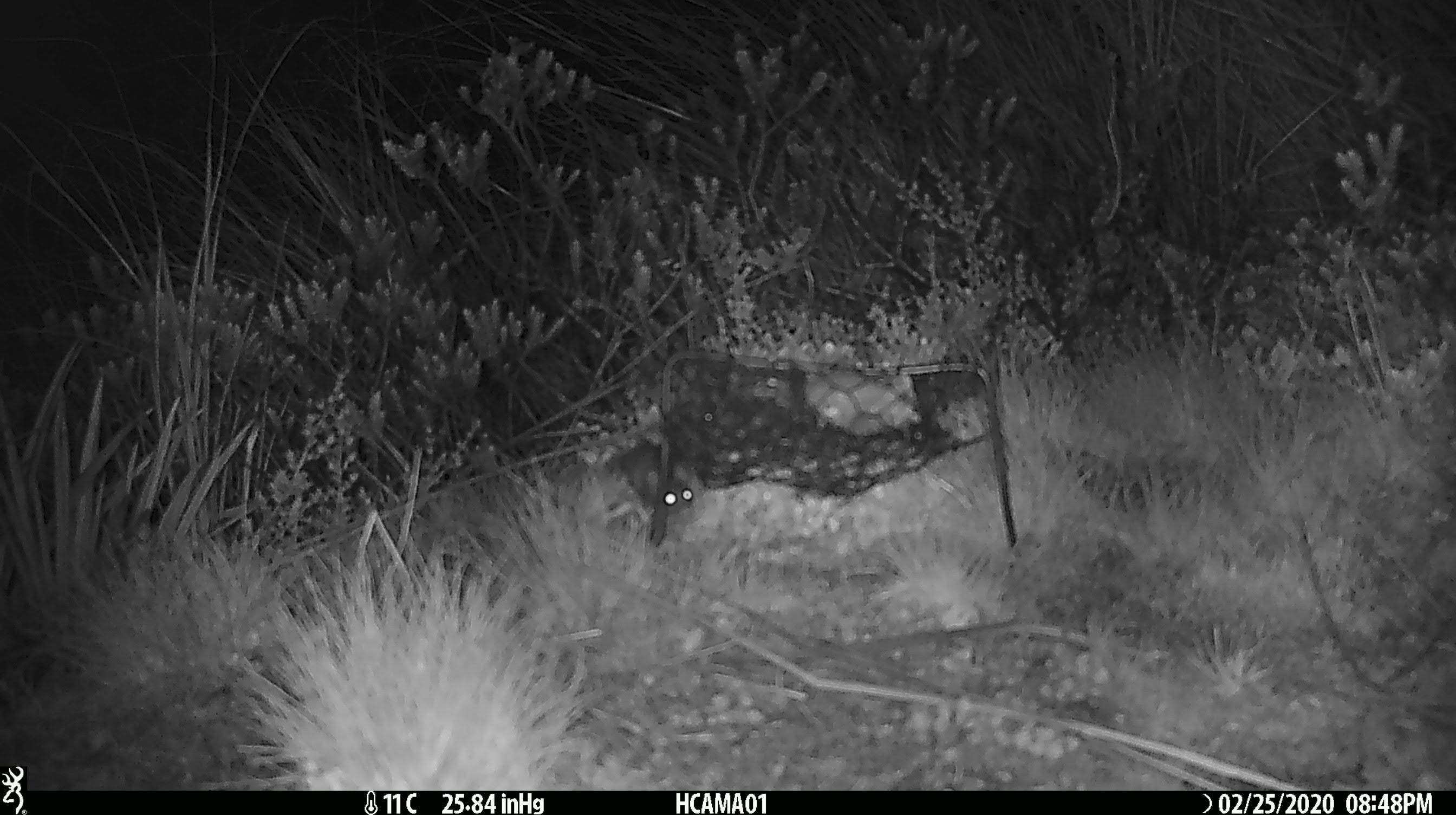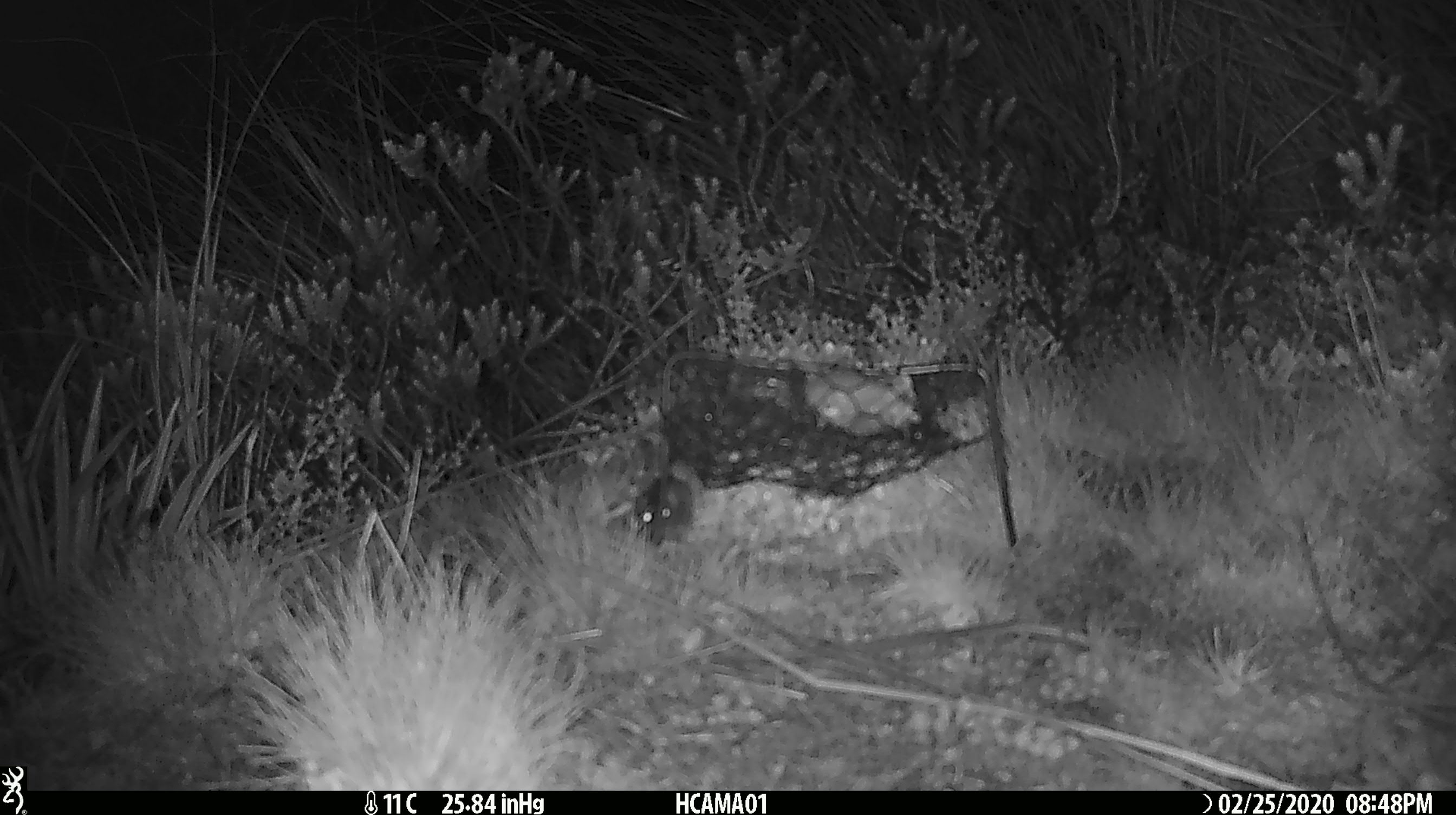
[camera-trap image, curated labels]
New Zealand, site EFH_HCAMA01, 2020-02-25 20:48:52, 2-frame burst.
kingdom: Animalia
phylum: Chordata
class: Mammalia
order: Rodentia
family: Muridae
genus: Mus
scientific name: Mus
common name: mouse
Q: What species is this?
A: Mouse (Mus).